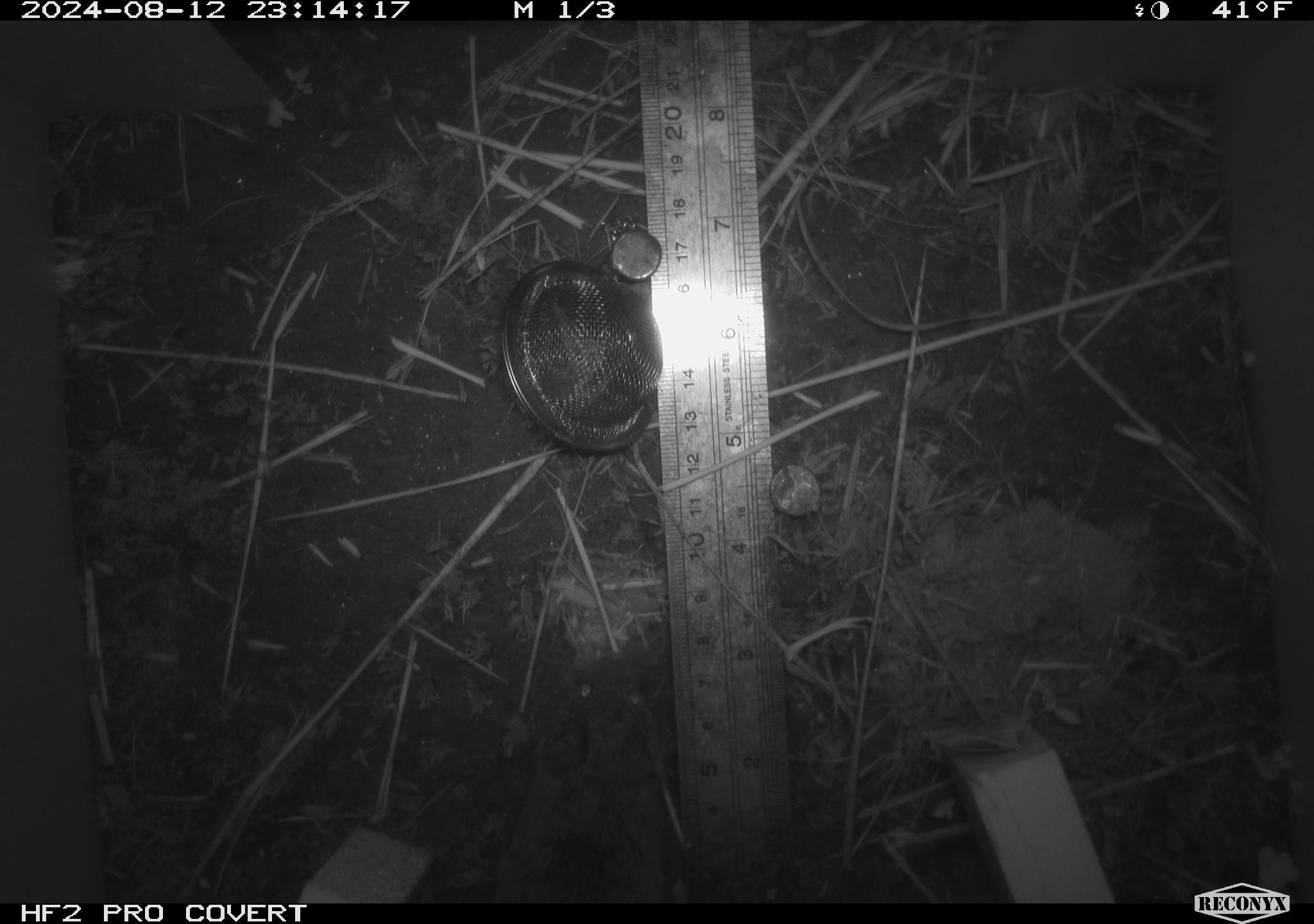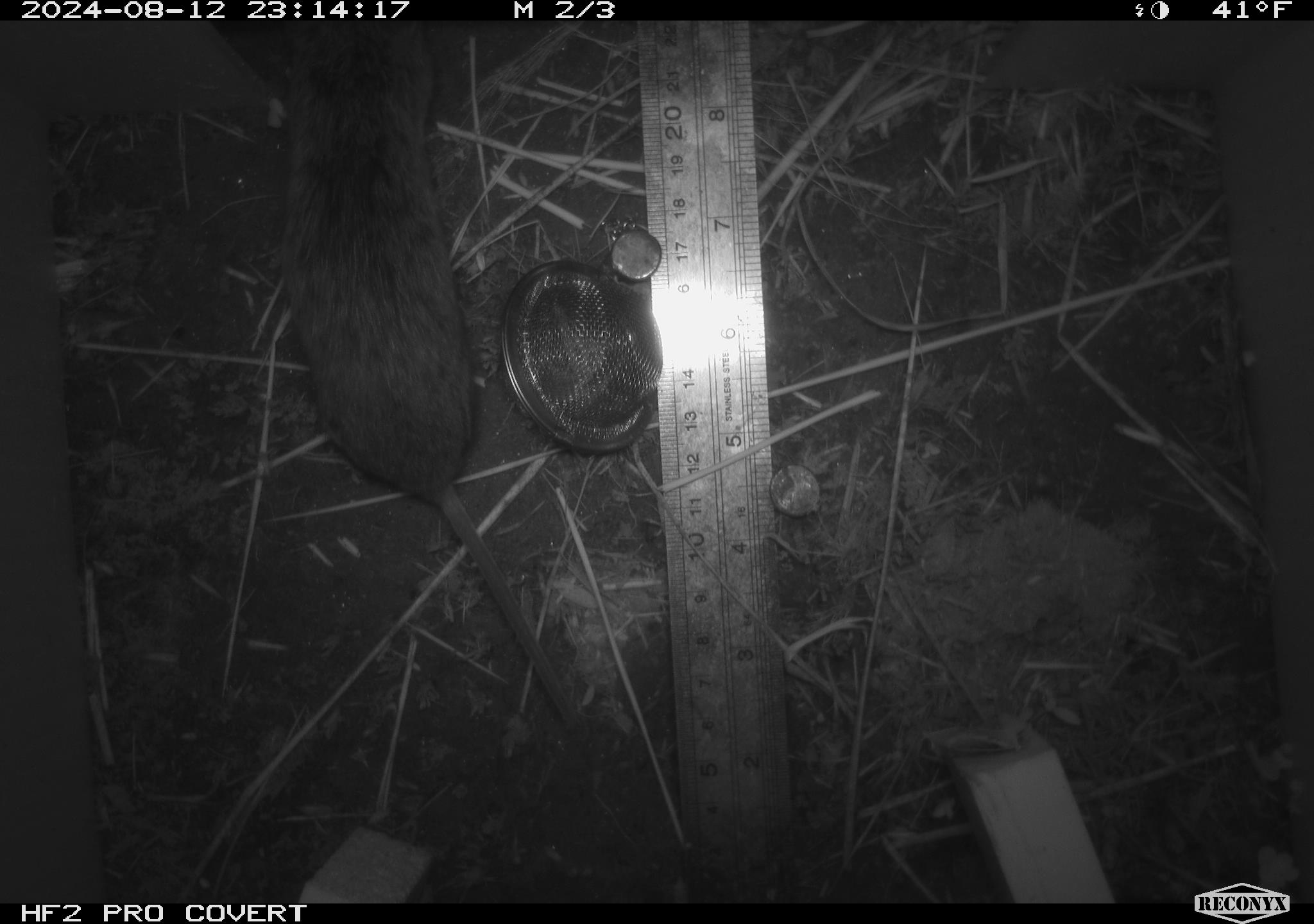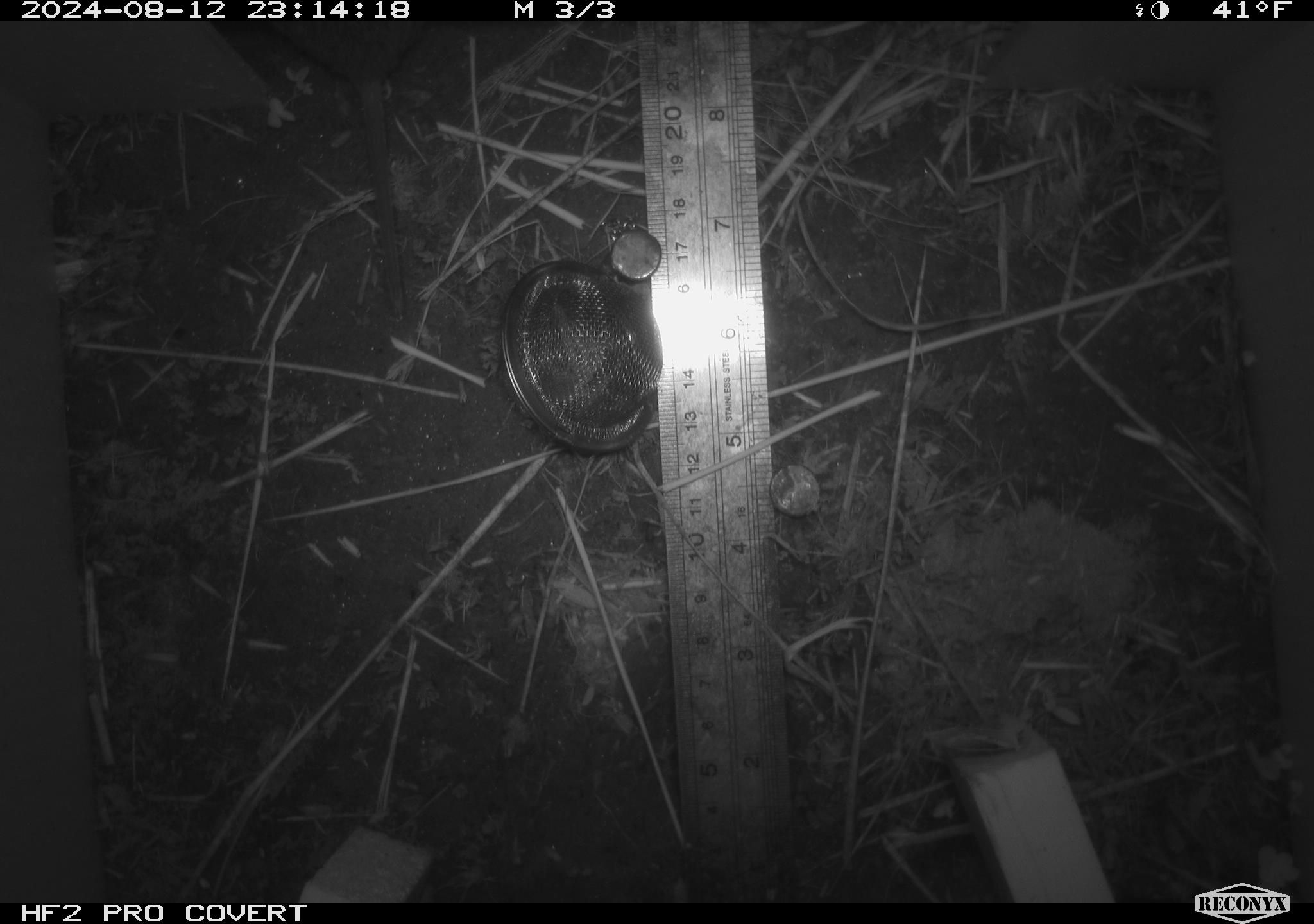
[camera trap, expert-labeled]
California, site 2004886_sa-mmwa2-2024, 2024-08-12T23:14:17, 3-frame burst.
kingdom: Animalia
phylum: Chordata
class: Mammalia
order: Rodentia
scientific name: Rodentia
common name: mouse species